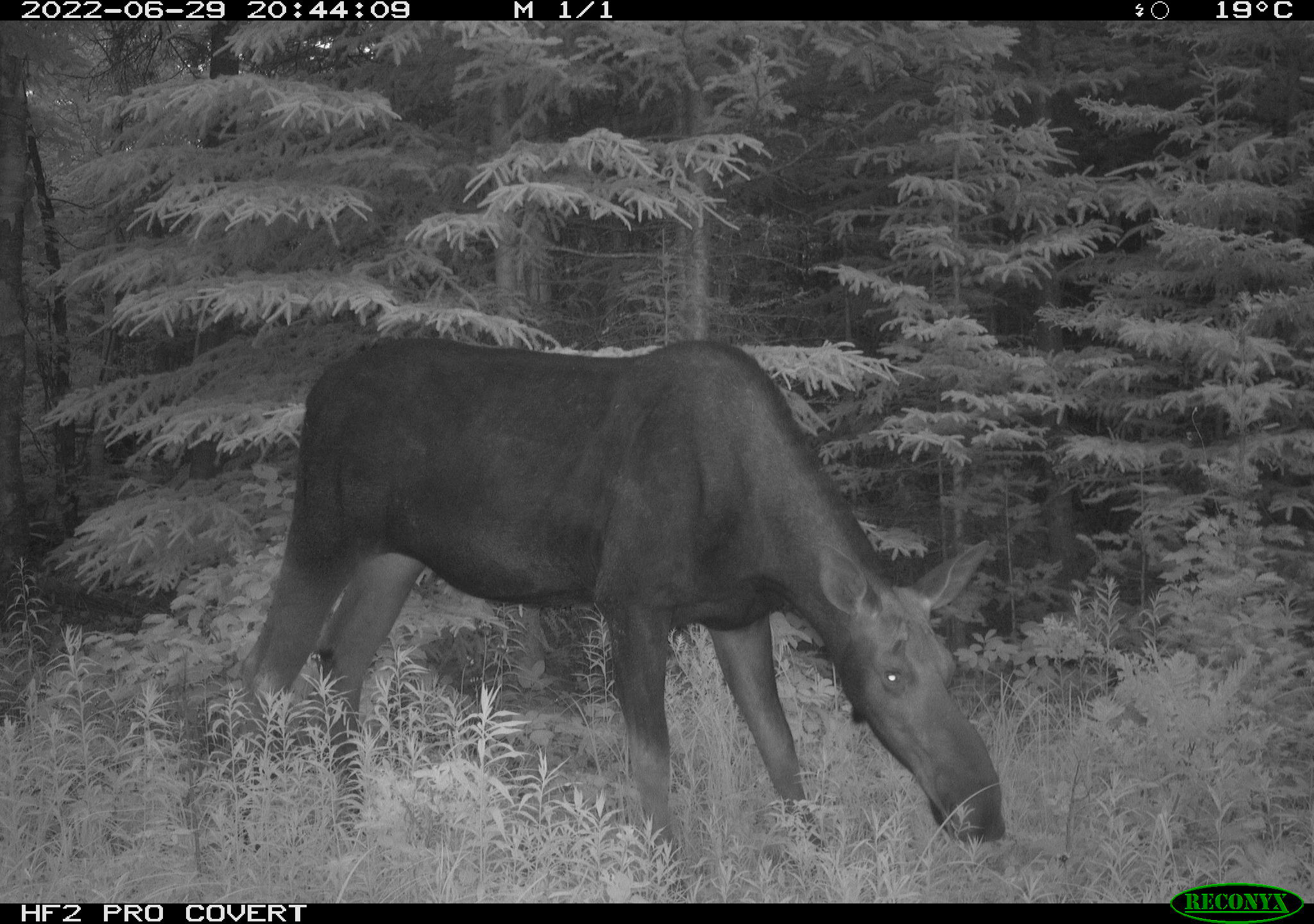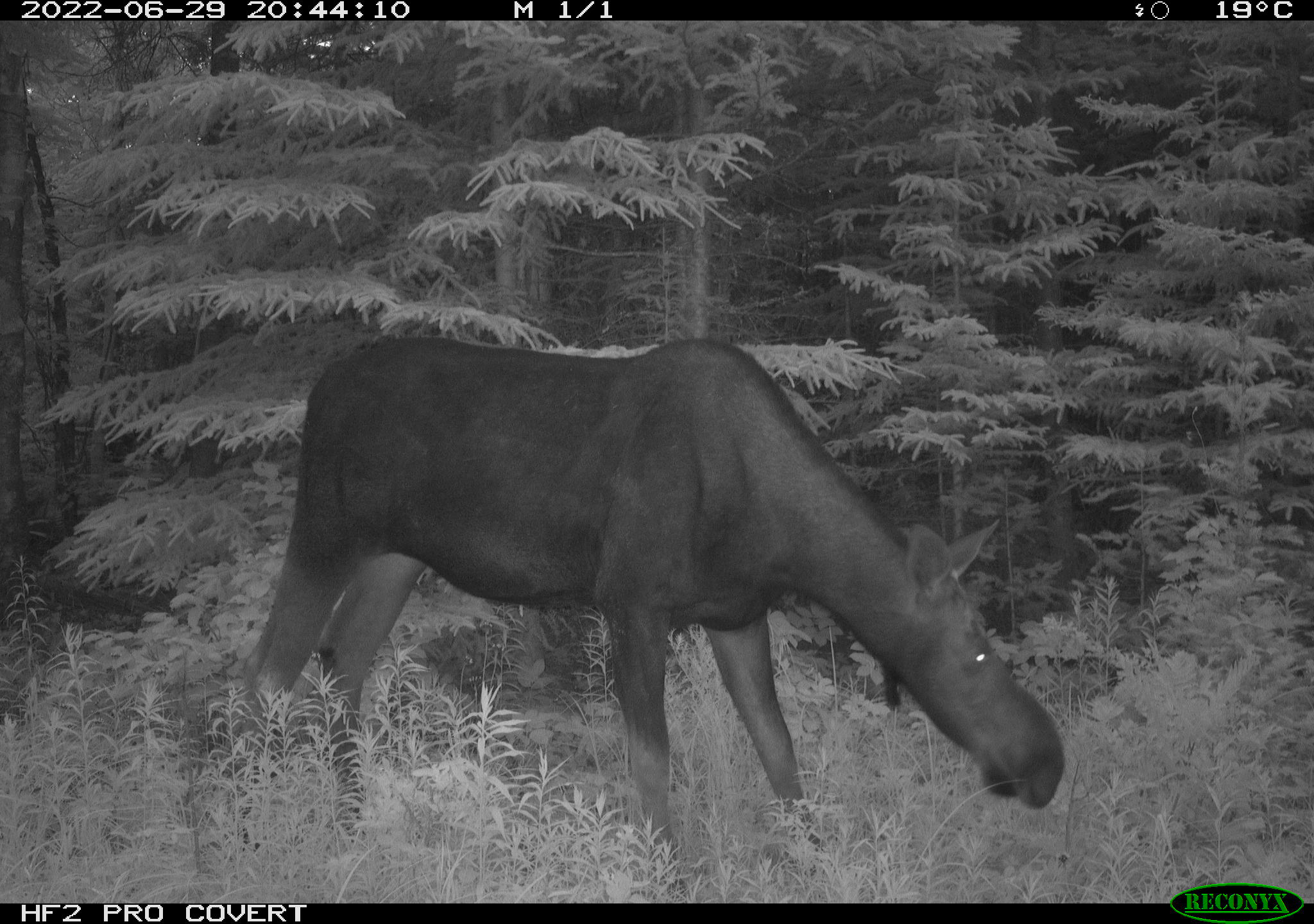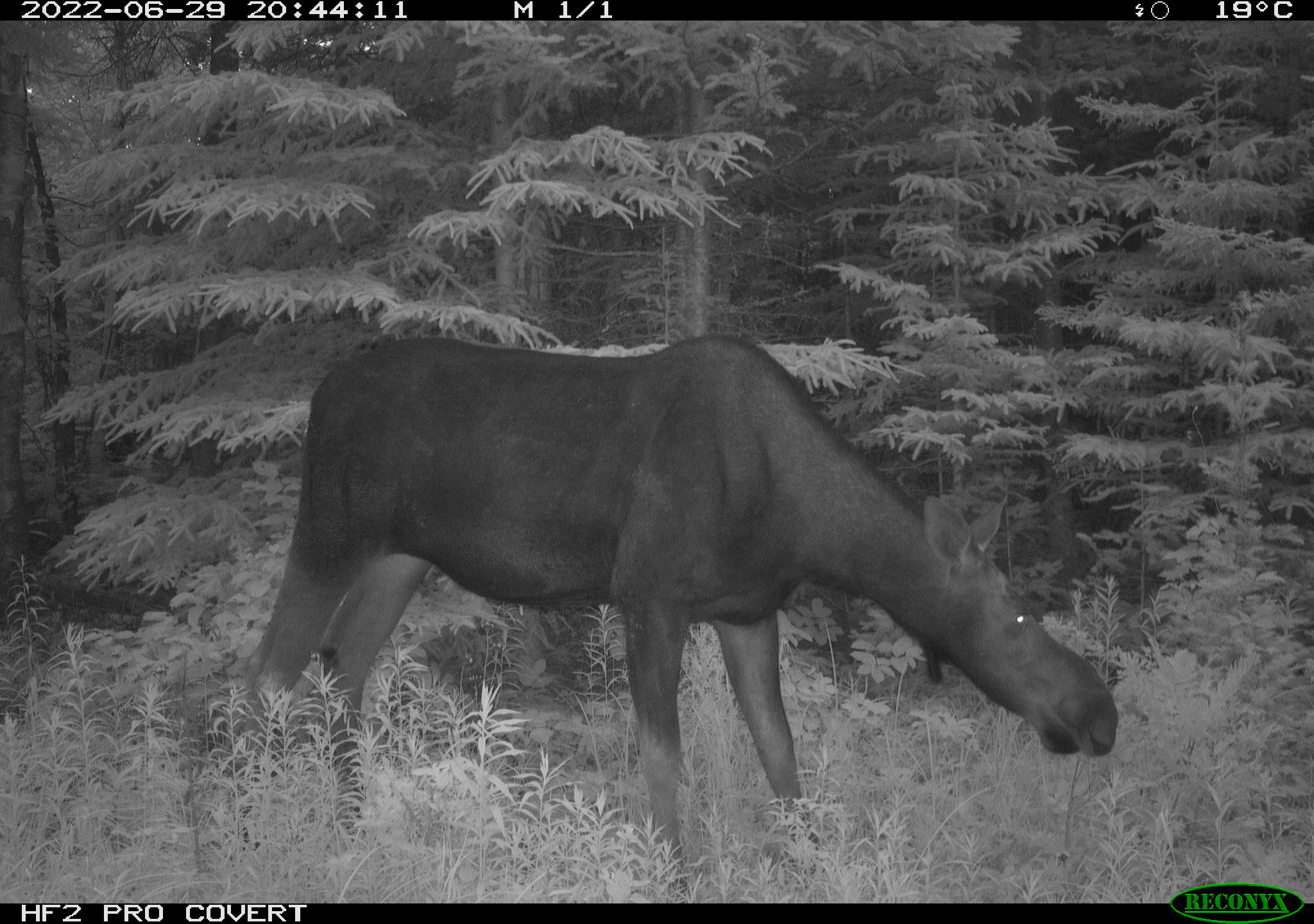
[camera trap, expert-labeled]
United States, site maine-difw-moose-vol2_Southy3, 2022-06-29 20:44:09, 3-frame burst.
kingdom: Animalia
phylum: Chordata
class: Mammalia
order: Artiodactyla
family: Cervidae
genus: Alces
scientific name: Alces alces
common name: moose